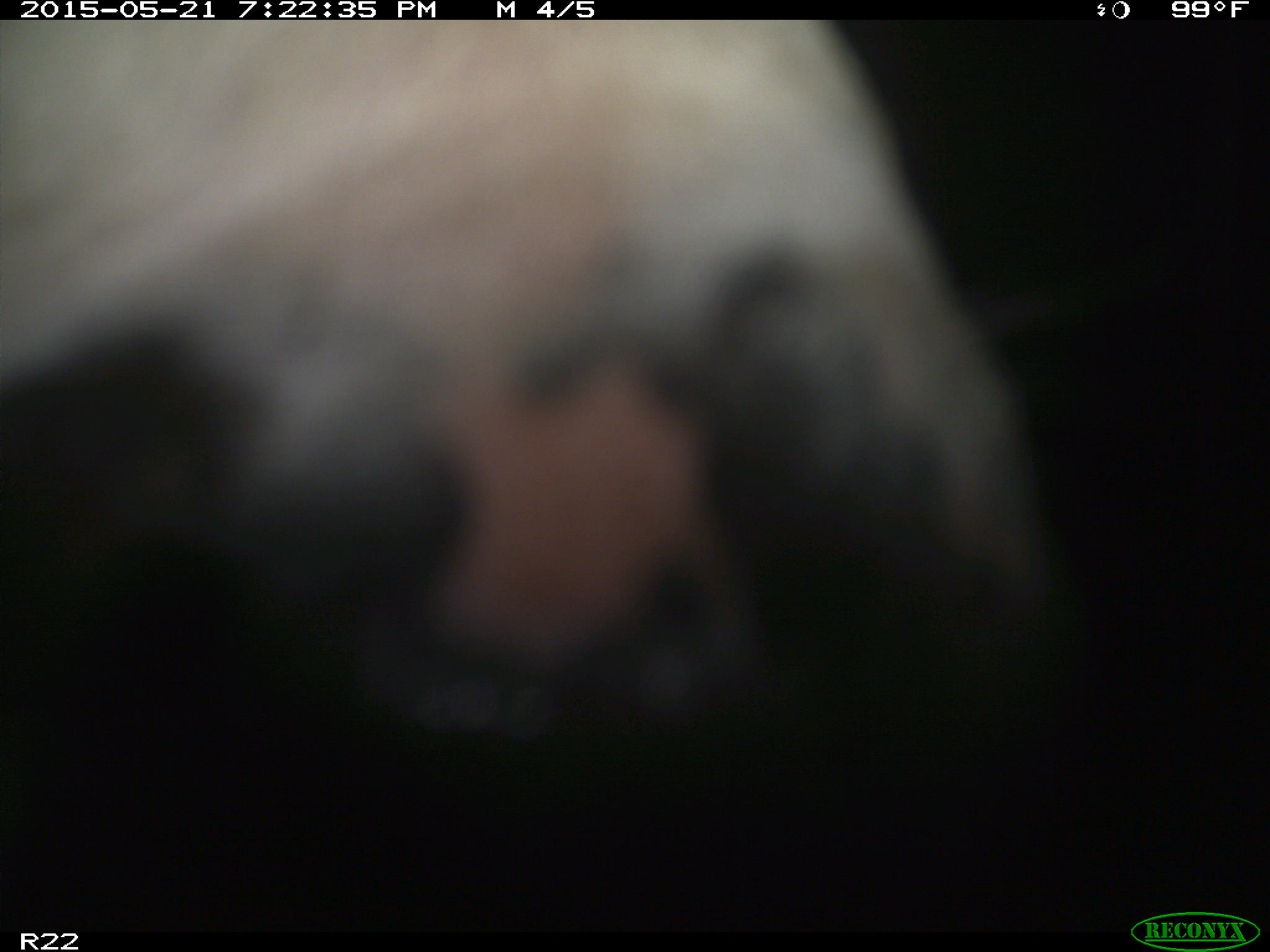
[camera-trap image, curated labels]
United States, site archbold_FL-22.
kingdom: Animalia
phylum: Chordata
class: Mammalia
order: Artiodactyla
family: Bovidae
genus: Bos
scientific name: Bos taurus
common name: domestic cow